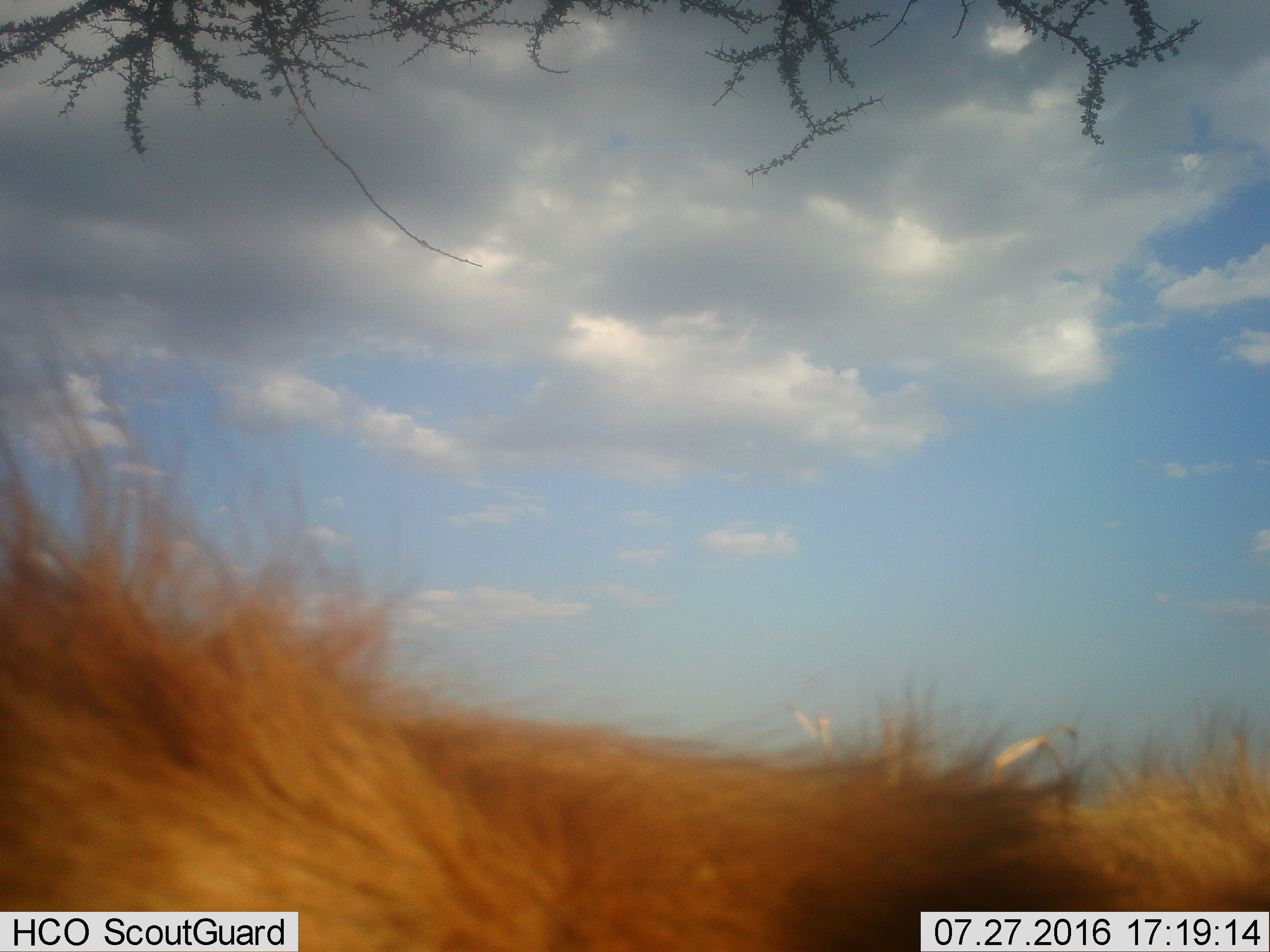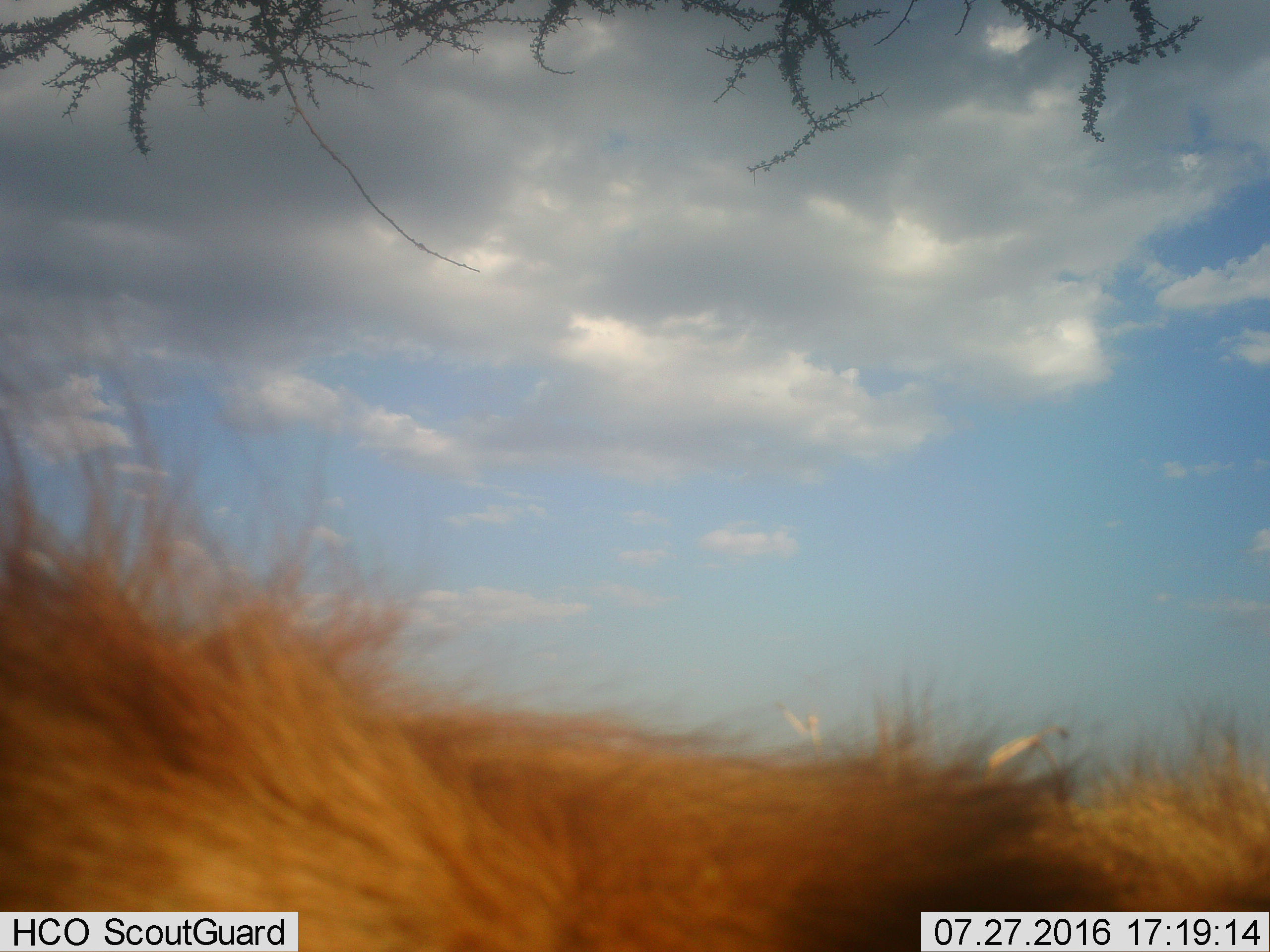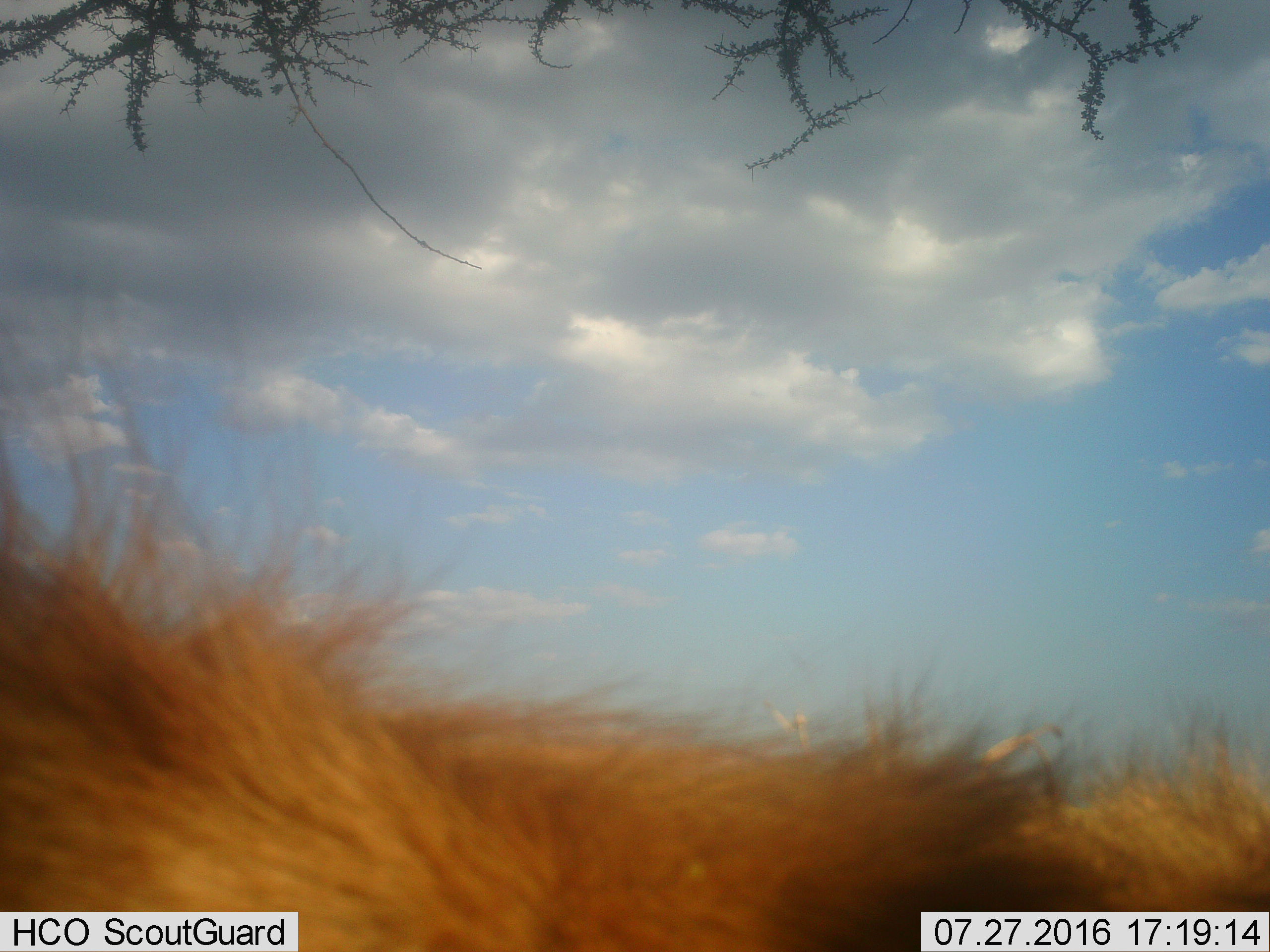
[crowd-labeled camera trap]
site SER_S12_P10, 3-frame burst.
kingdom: Animalia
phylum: Chordata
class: Mammalia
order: Carnivora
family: Felidae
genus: Panthera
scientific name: Panthera leo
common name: lion male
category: lionmale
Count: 1.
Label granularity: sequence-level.